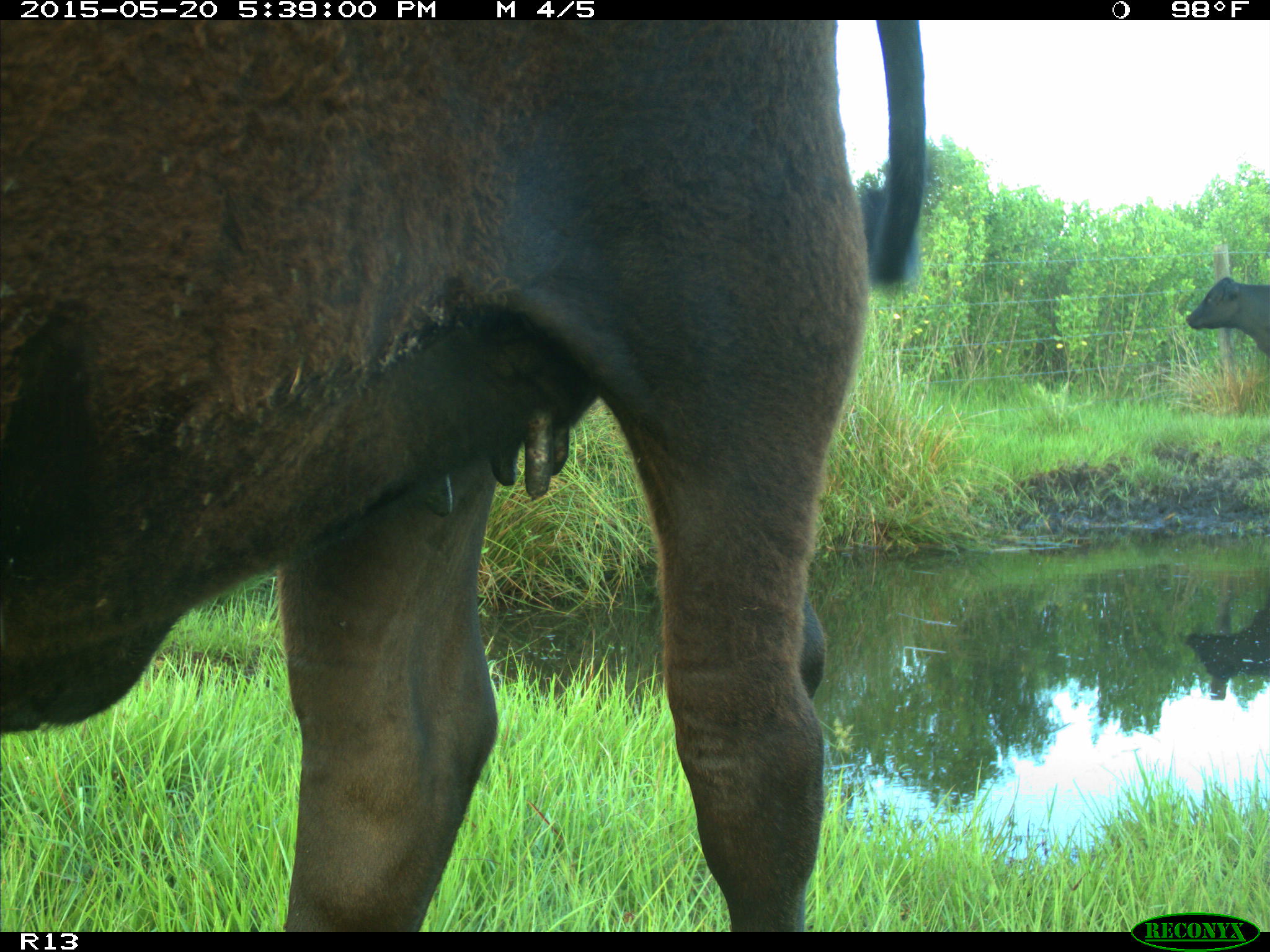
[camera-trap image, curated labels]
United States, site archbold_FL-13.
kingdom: Animalia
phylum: Chordata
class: Mammalia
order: Artiodactyla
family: Bovidae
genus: Bos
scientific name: Bos taurus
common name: domestic cow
Bos taurus (domestic cow).